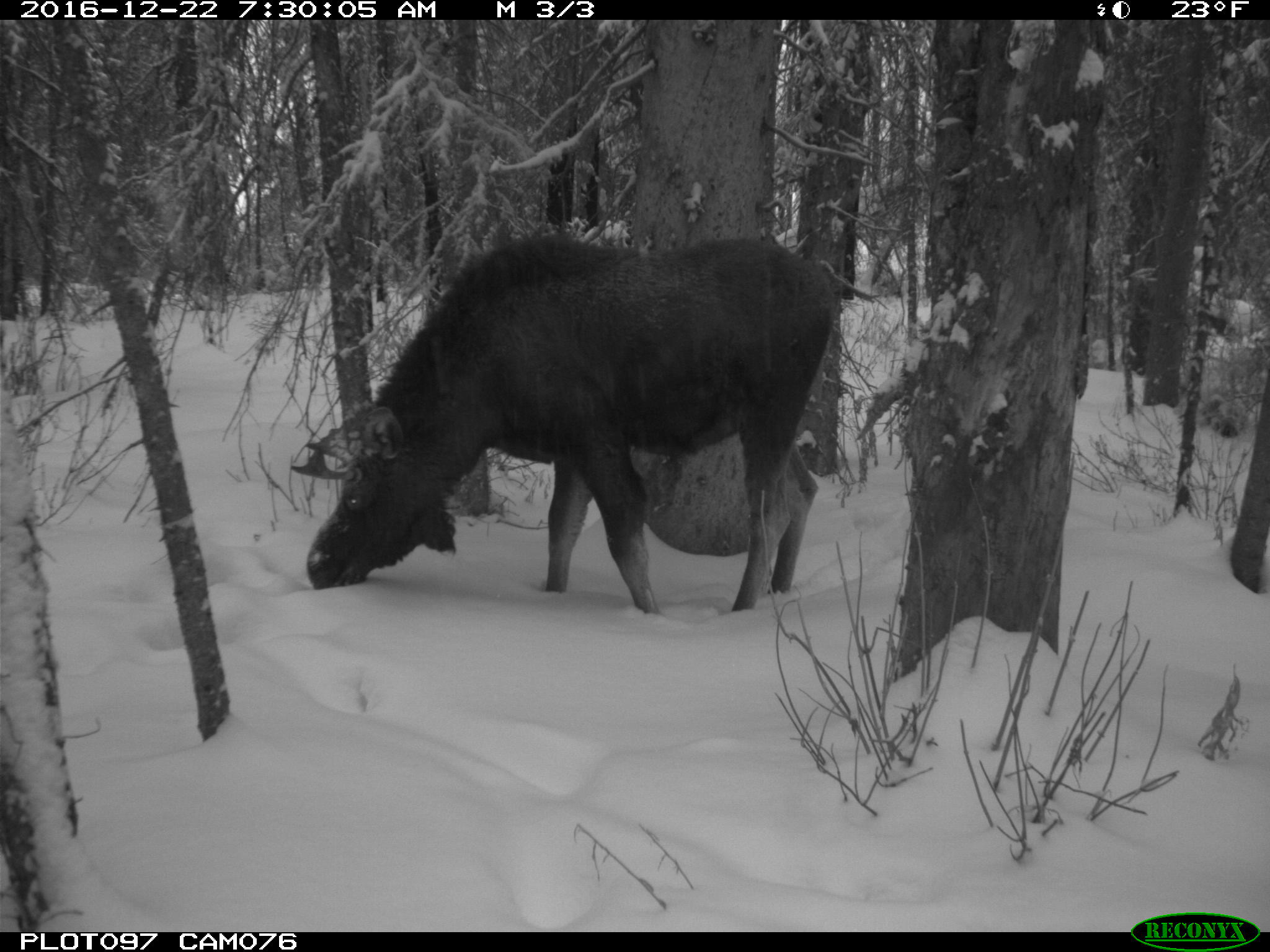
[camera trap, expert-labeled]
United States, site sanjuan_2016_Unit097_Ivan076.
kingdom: Animalia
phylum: Chordata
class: Mammalia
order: Artiodactyla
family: Cervidae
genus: Alces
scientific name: Alces alces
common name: moose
Alces alces (moose).